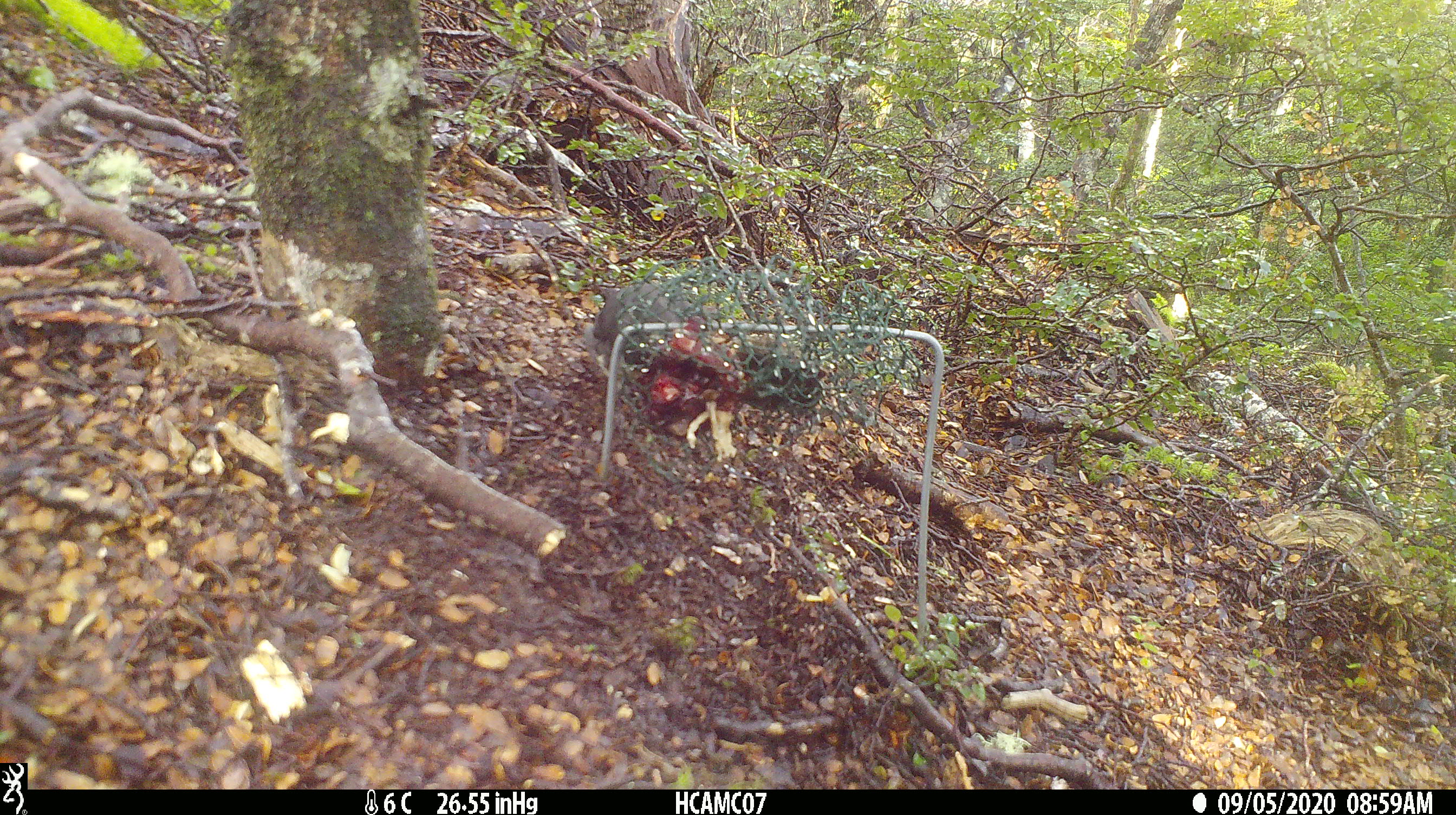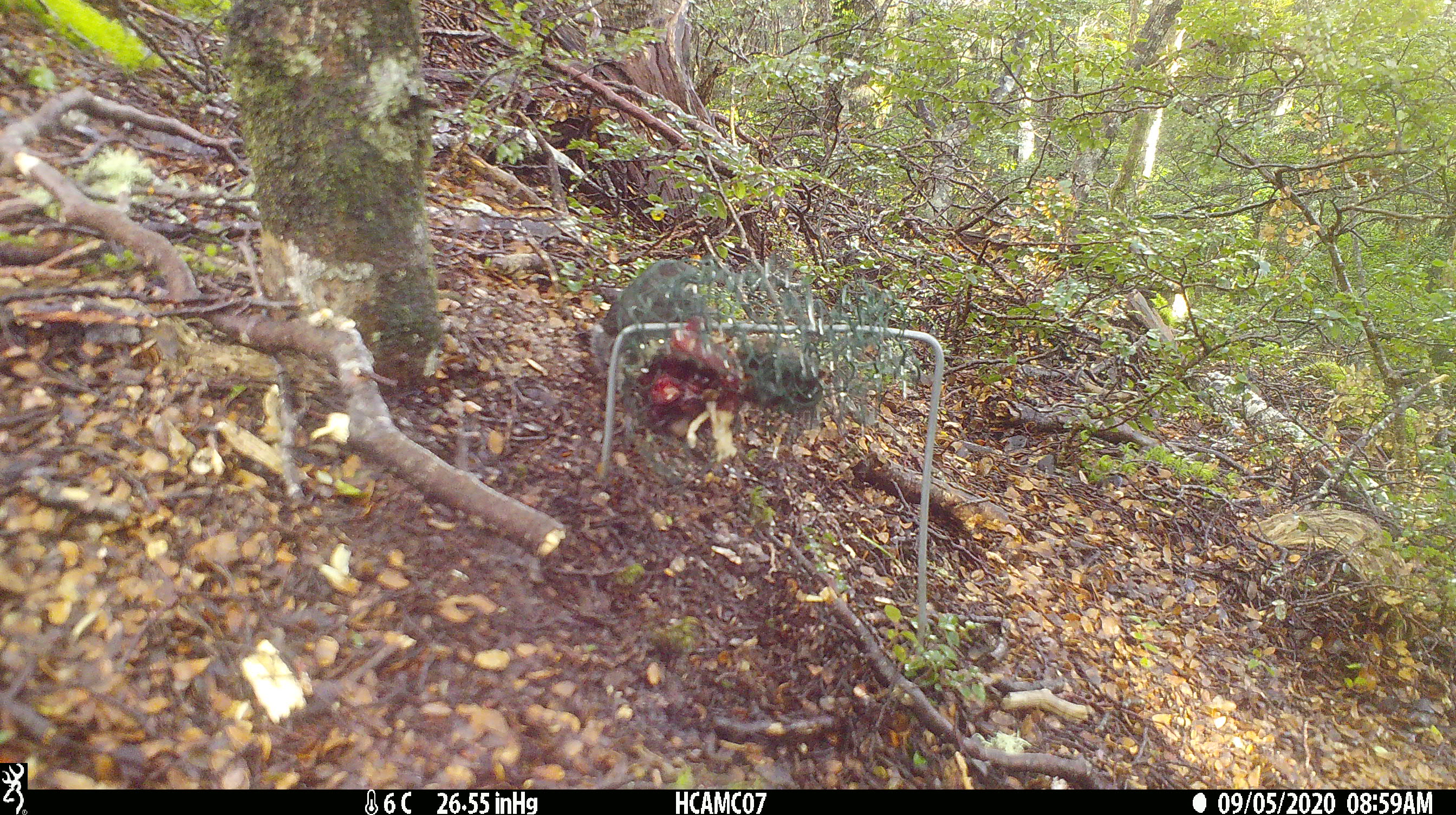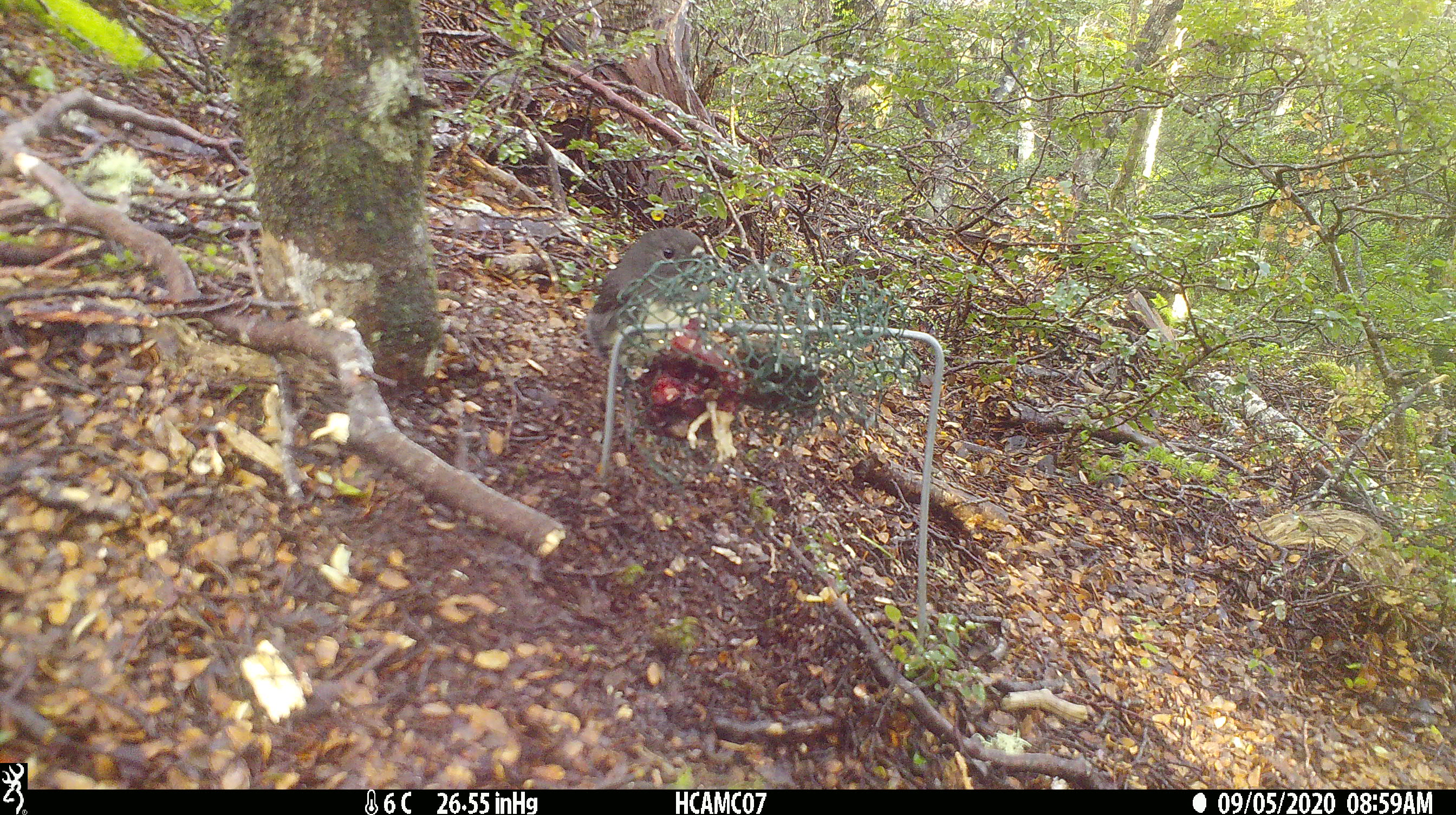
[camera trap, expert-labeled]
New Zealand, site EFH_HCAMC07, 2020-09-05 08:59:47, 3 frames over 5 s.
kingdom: Animalia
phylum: Chordata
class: Aves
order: Passeriformes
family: Petroicidae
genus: Petroica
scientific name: Petroica australis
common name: new zealand robin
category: robin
Robin (new zealand robin) (Petroica australis).